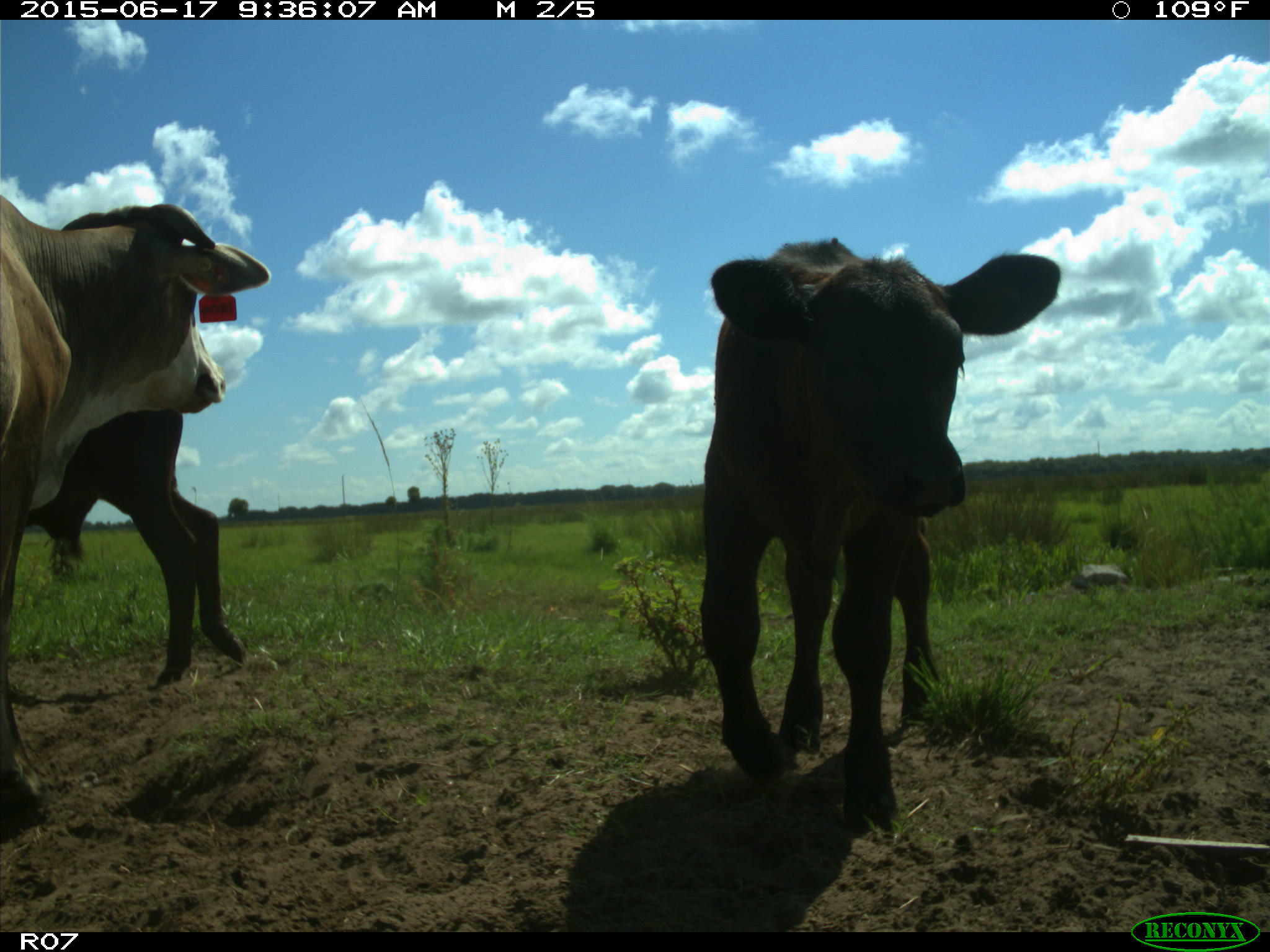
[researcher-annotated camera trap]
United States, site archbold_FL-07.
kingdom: Animalia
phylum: Chordata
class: Mammalia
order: Artiodactyla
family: Bovidae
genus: Bos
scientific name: Bos taurus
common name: domestic cow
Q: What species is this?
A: Bos taurus (domestic cow).